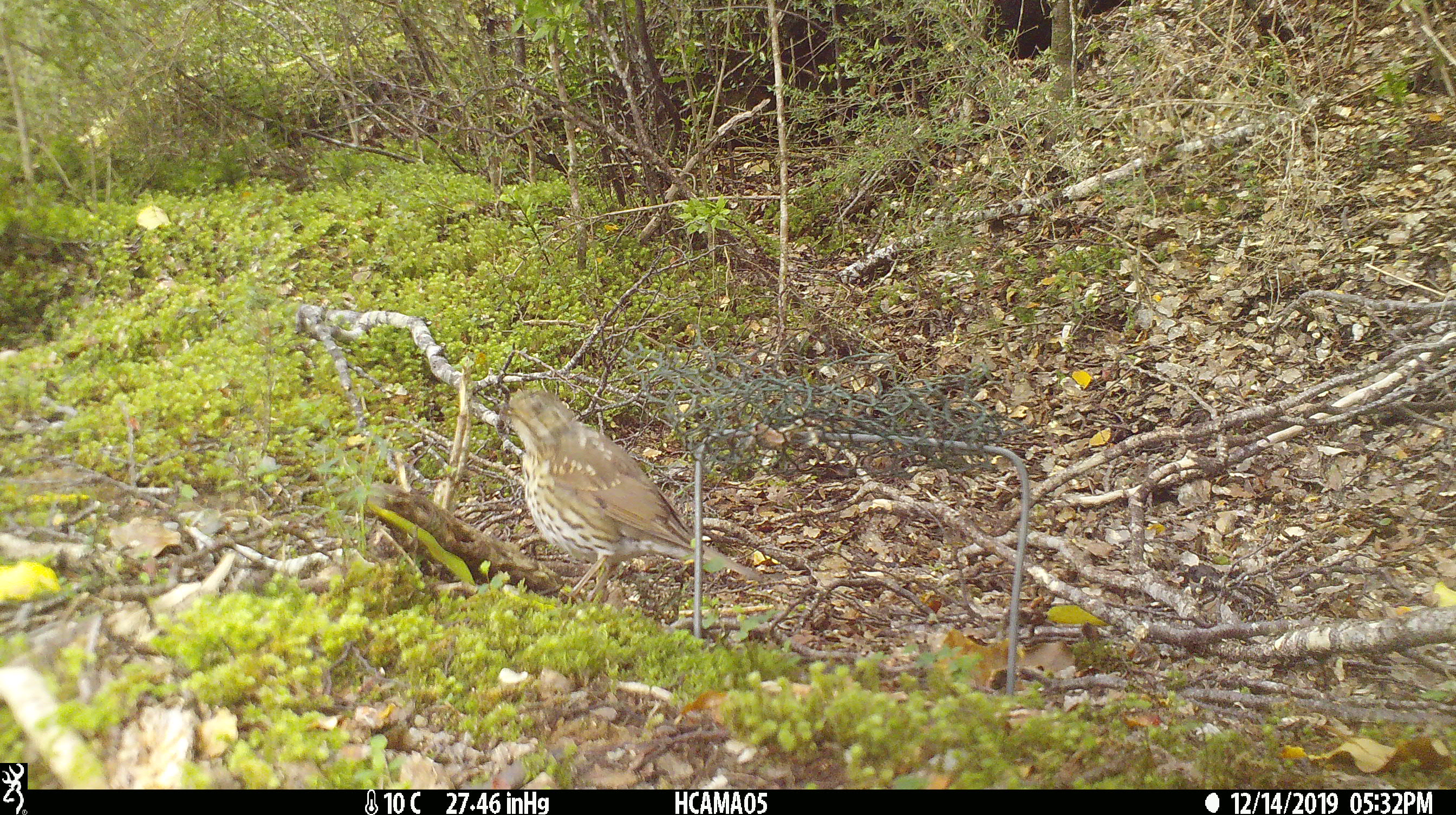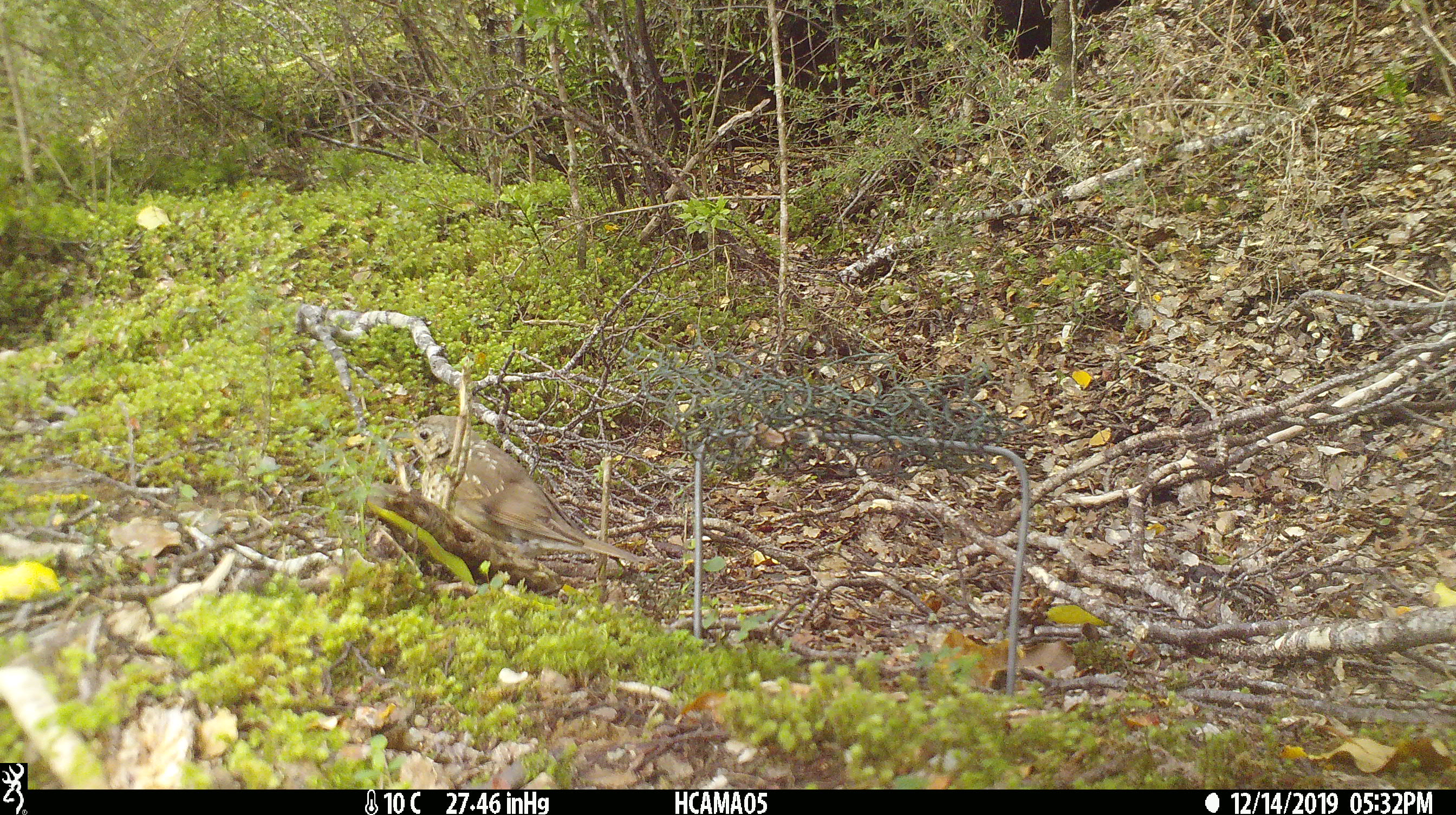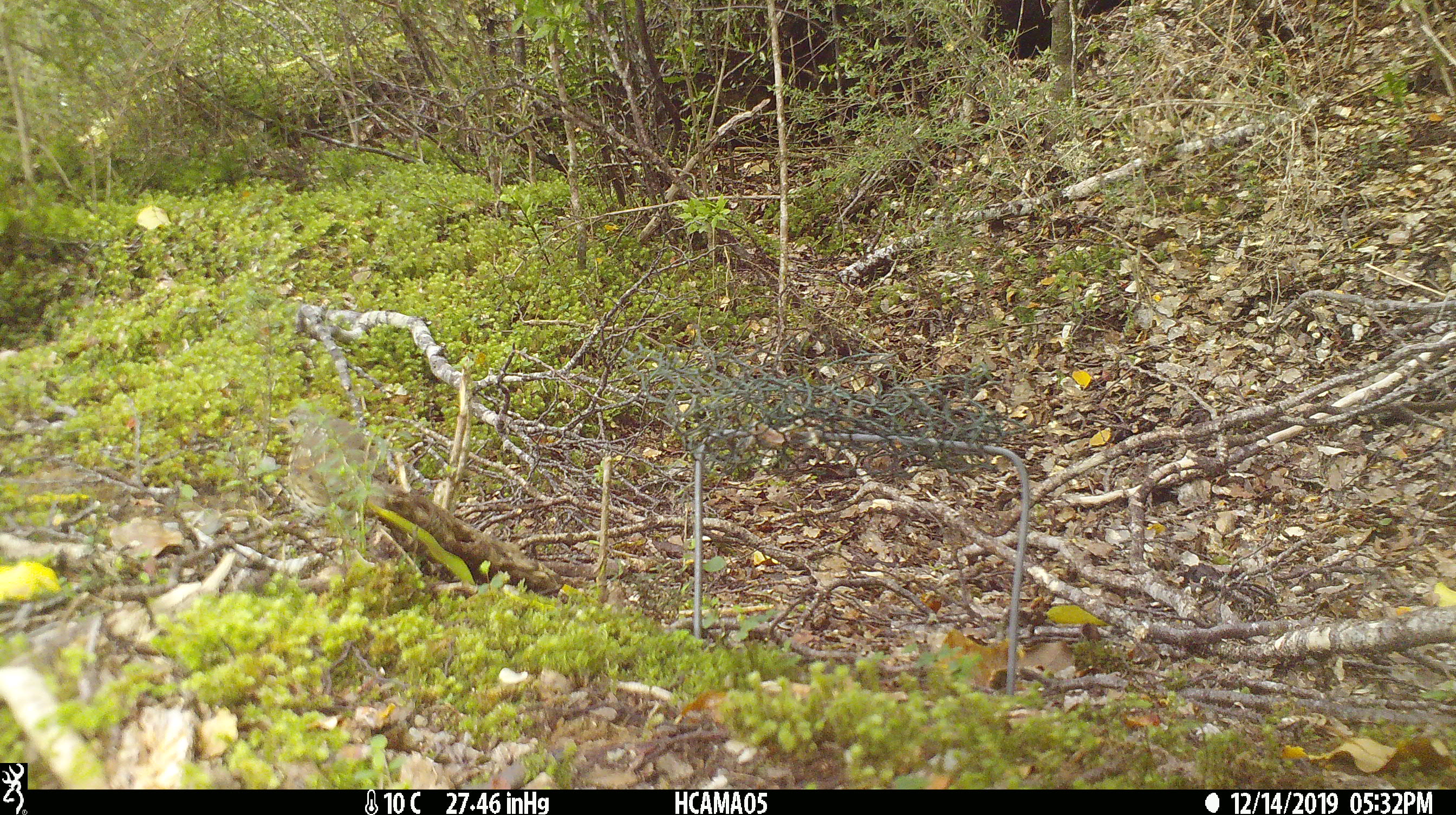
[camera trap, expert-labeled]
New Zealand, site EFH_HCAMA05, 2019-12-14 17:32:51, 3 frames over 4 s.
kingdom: Animalia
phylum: Chordata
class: Aves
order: Passeriformes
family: Turdidae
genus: Turdus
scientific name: Turdus philomelos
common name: song thrush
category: thrush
Thrush (song thrush) (Turdus philomelos).